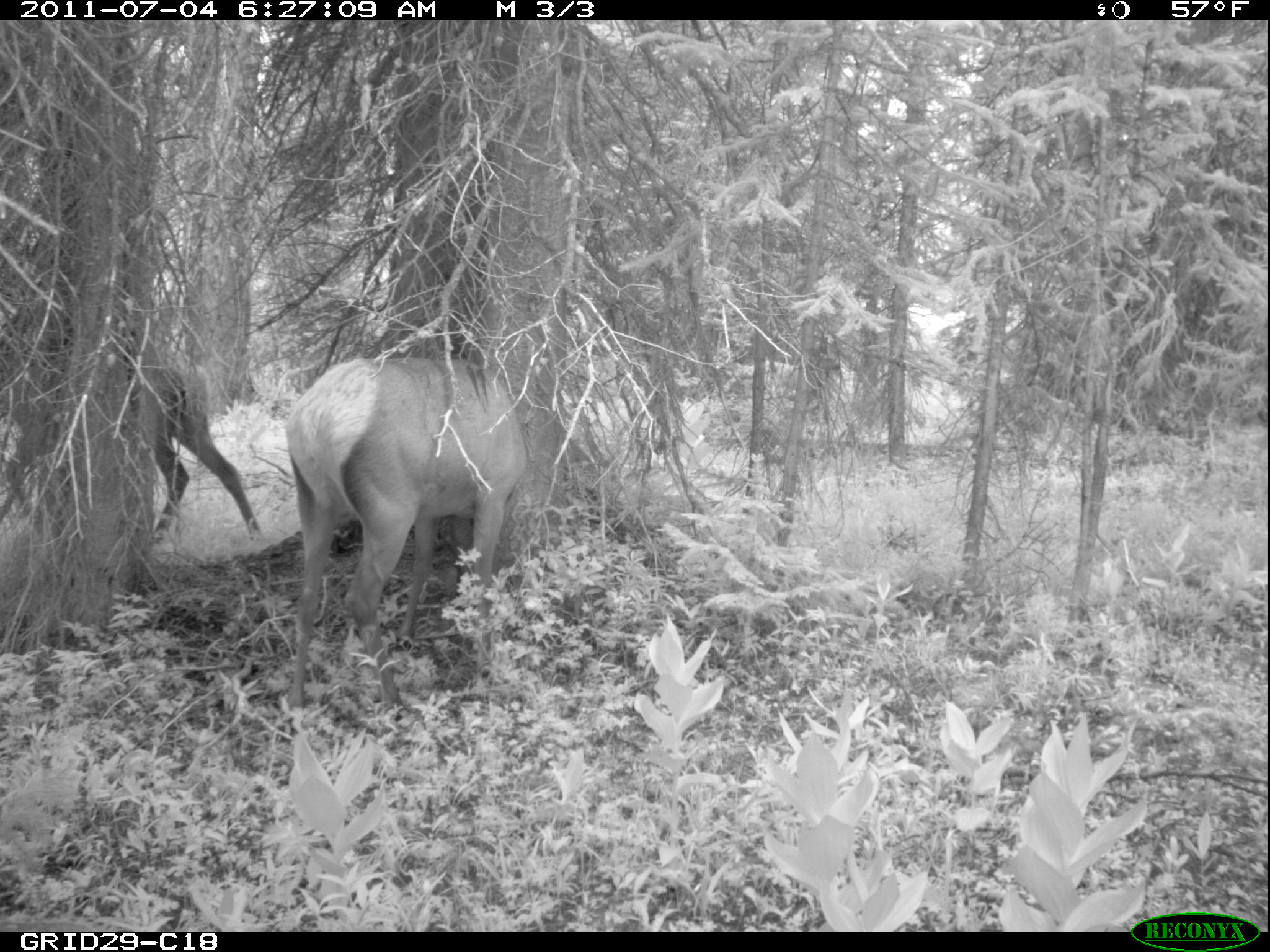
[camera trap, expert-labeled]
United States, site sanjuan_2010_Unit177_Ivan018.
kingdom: Animalia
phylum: Chordata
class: Mammalia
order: Artiodactyla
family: Cervidae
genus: Cervus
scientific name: Cervus elaphus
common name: red deer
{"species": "Cervus elaphus (red deer)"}